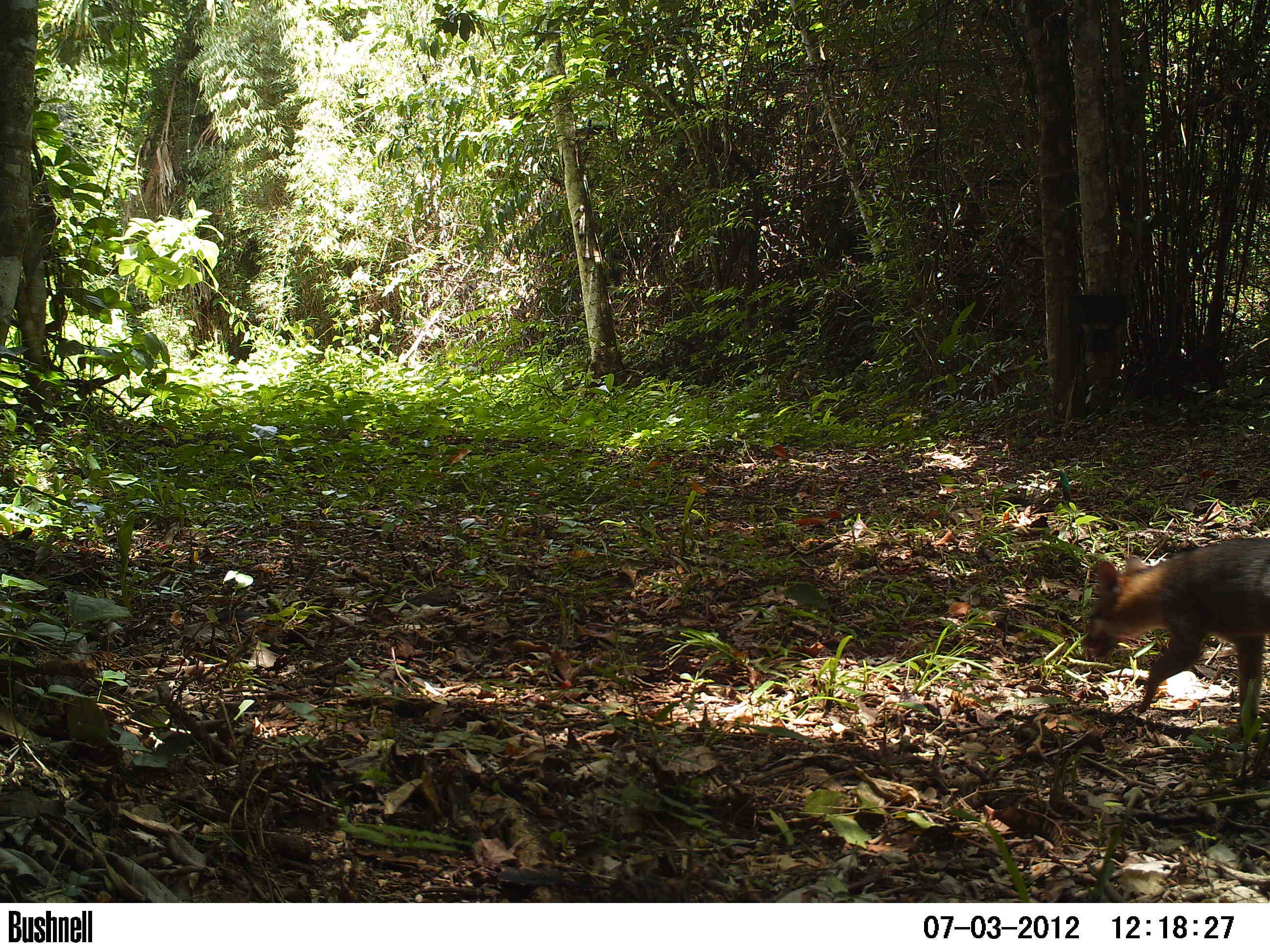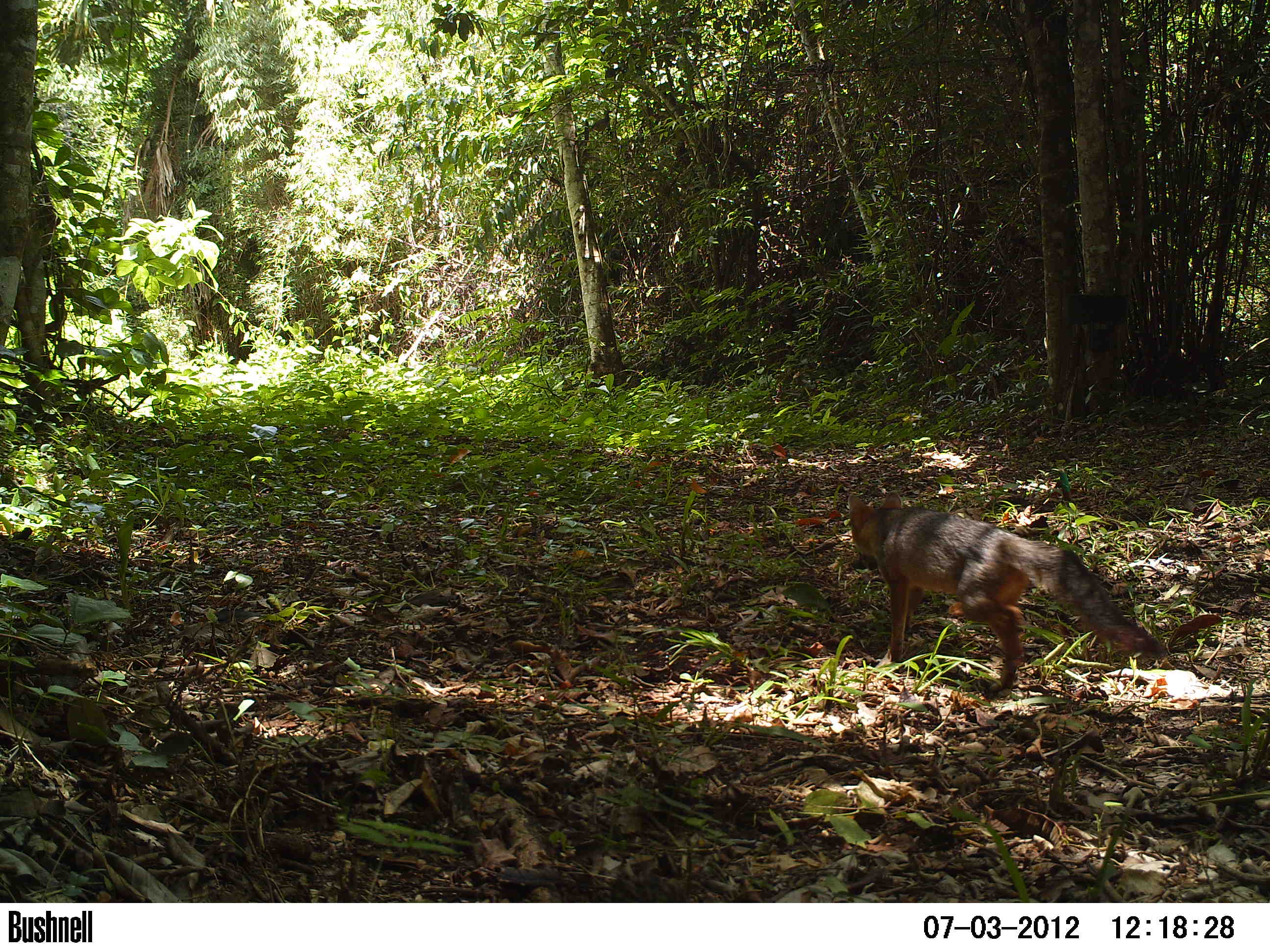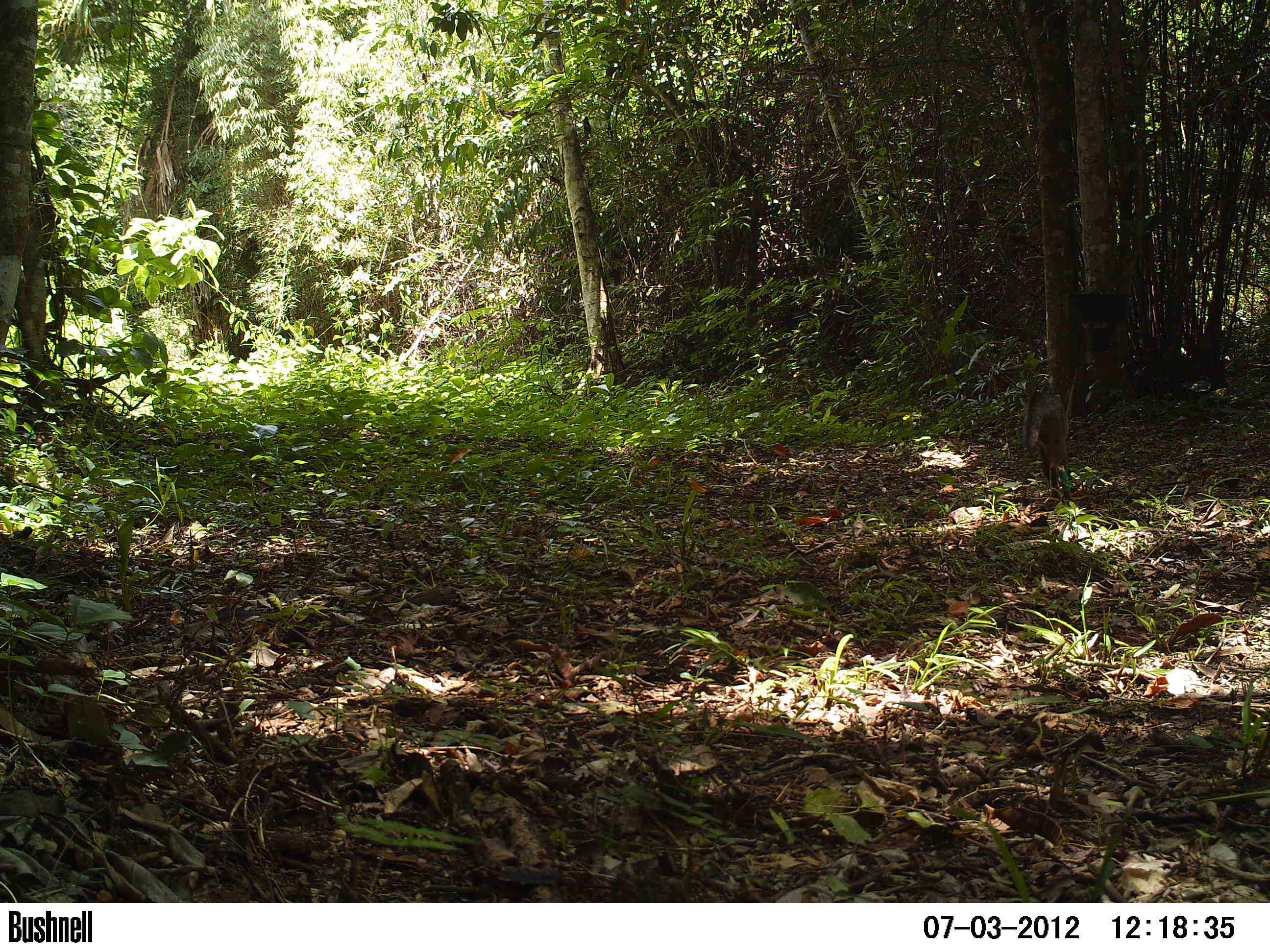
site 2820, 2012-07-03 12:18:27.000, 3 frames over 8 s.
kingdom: Animalia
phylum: Chordata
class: Mammalia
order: Carnivora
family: Canidae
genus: Urocyon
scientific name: Urocyon cinereoargenteus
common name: gray fox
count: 1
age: adult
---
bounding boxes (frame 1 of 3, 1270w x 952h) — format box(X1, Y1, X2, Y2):
urocyon cinereoargenteus: box(1080, 537, 1270, 740)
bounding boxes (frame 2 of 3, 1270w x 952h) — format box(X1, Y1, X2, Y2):
urocyon cinereoargenteus: box(847, 490, 1168, 694)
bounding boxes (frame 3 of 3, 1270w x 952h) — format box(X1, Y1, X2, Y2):
urocyon cinereoargenteus: box(1018, 390, 1071, 499)